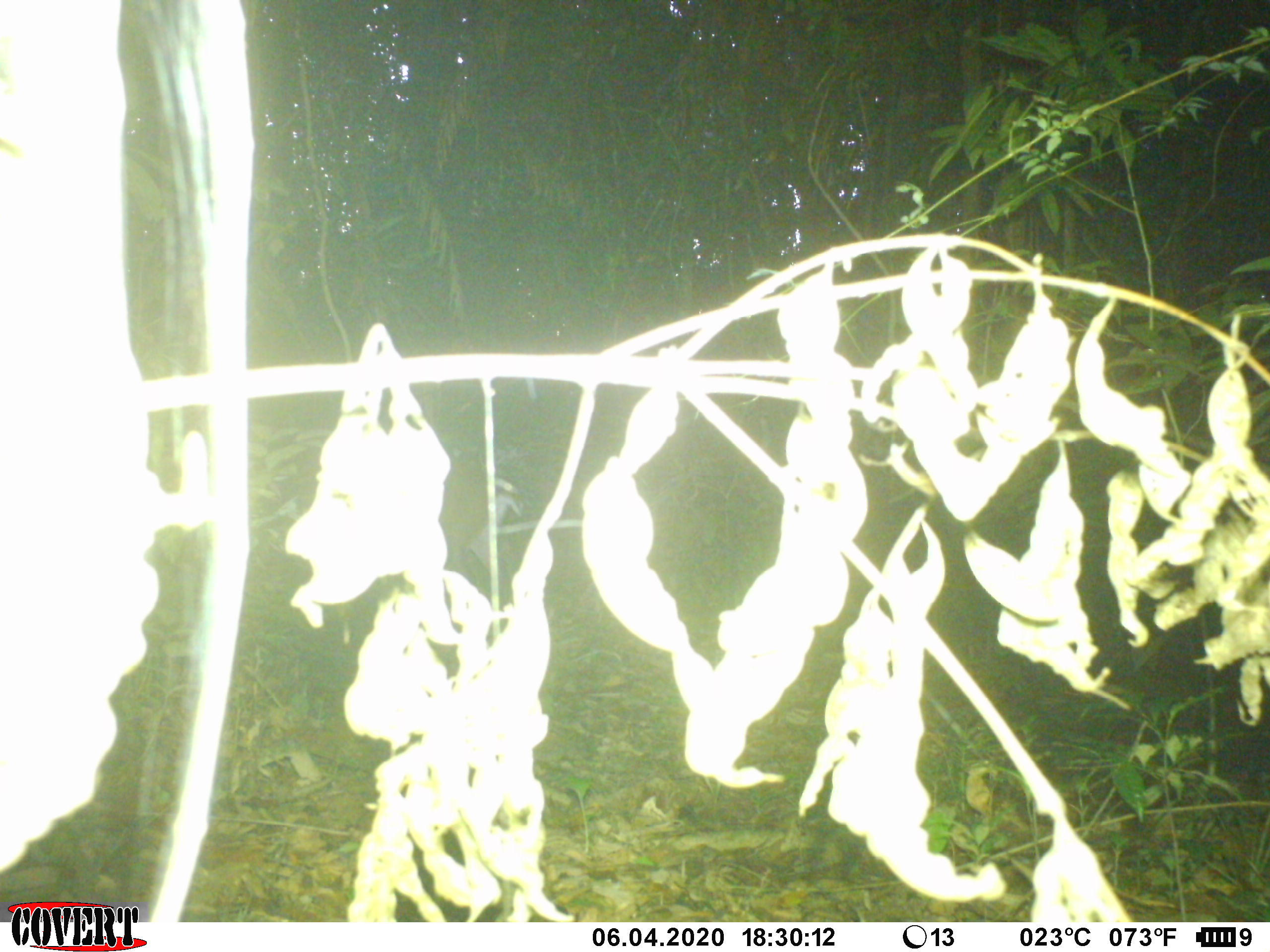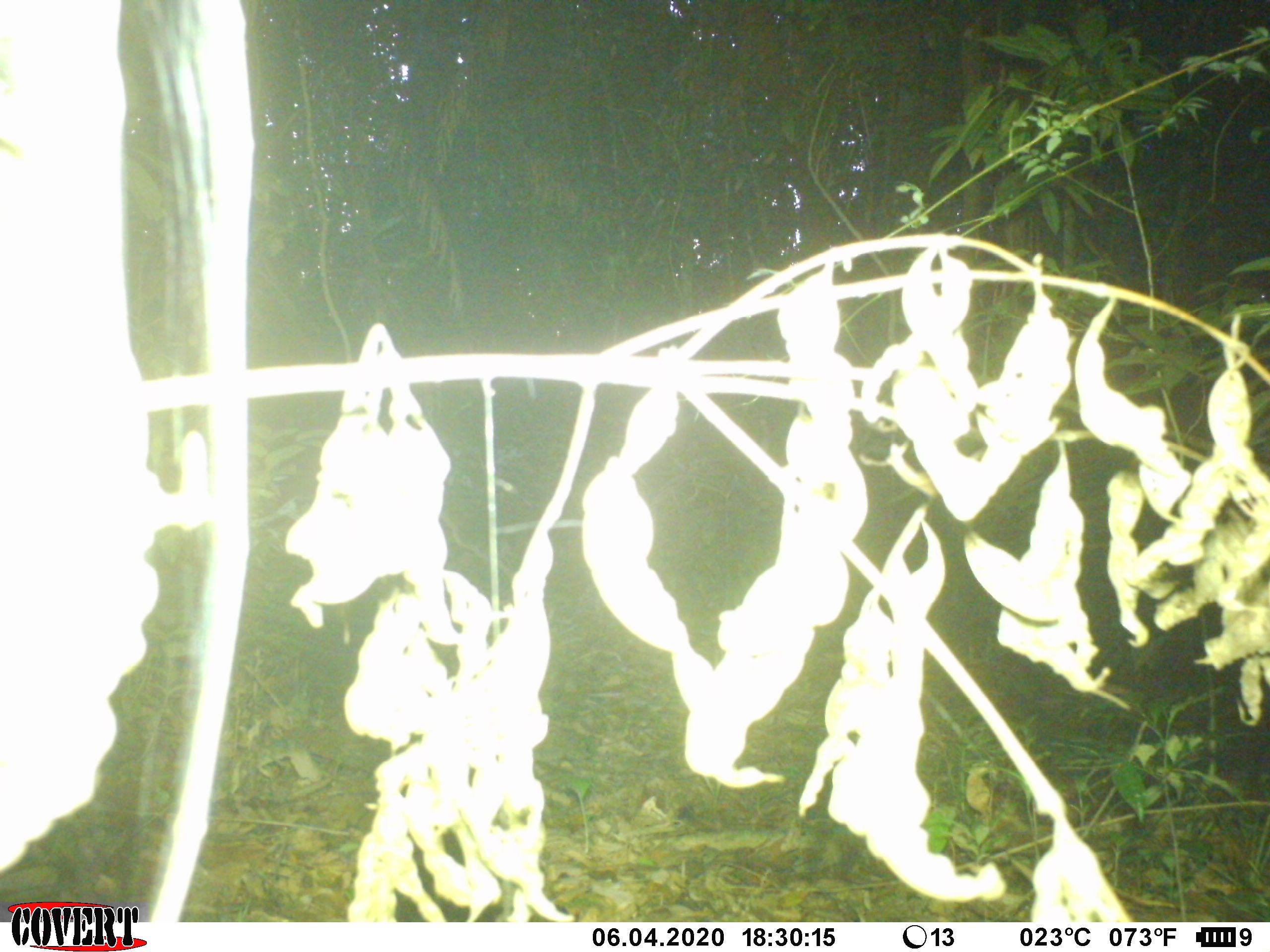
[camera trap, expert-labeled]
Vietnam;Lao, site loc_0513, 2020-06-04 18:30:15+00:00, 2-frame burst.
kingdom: Animalia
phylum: Chordata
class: Mammalia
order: Artiodactyla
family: Cervidae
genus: Muntiacus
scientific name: Muntiacus vuquangensis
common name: large-antlered muntjac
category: large antlered muntjac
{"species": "large antlered muntjac (large-antlered muntjac) (Muntiacus vuquangensis)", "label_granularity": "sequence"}